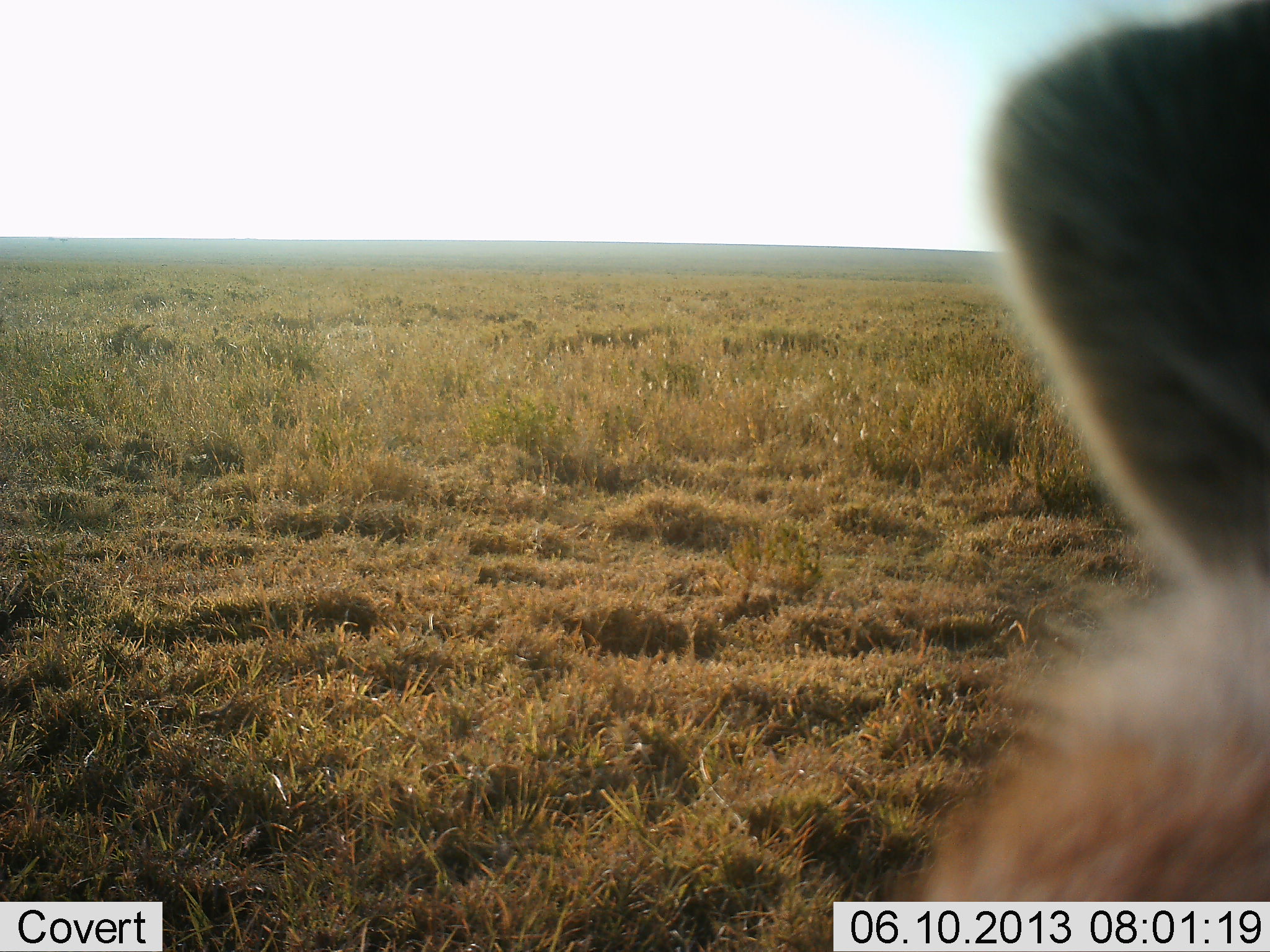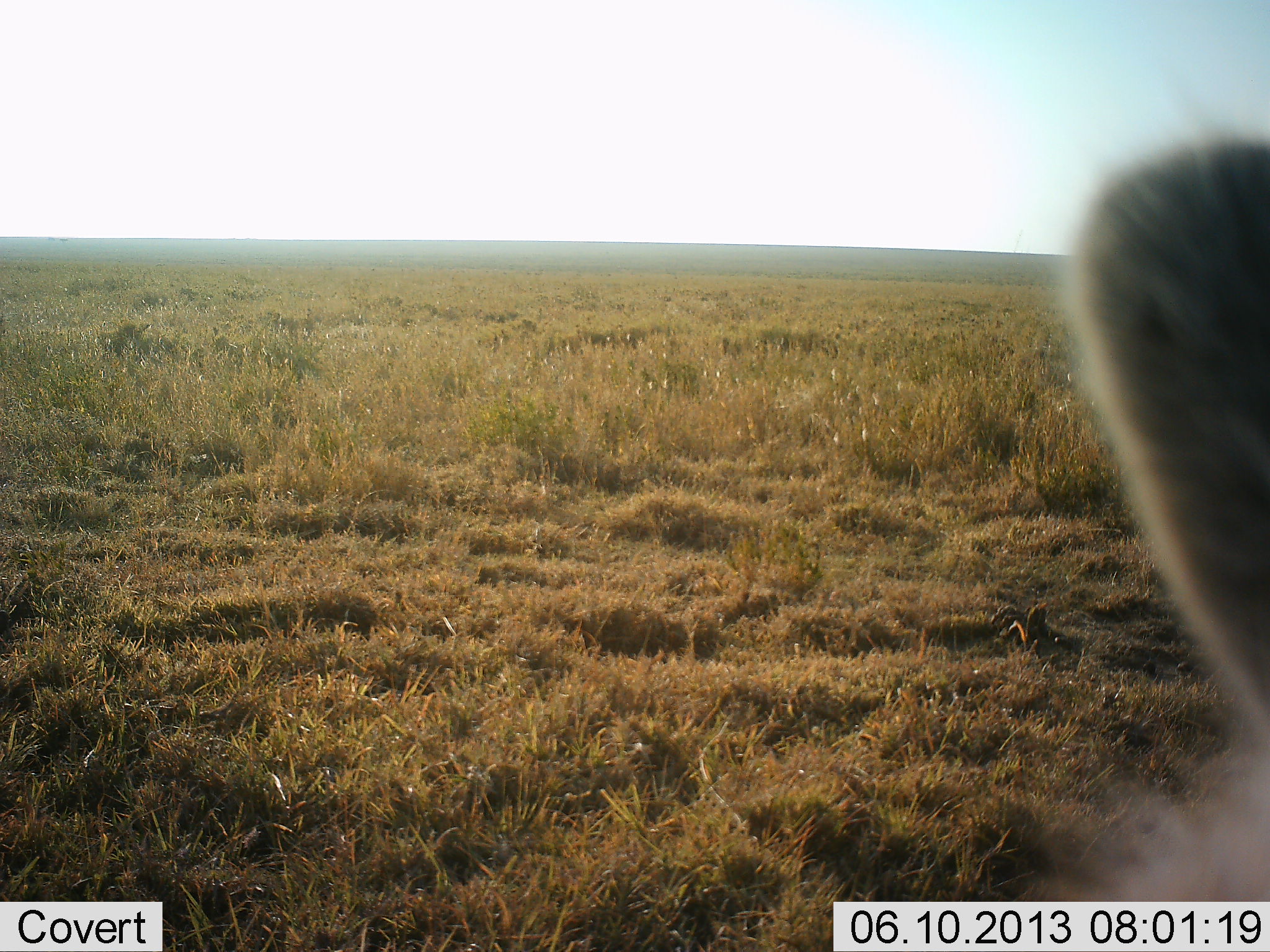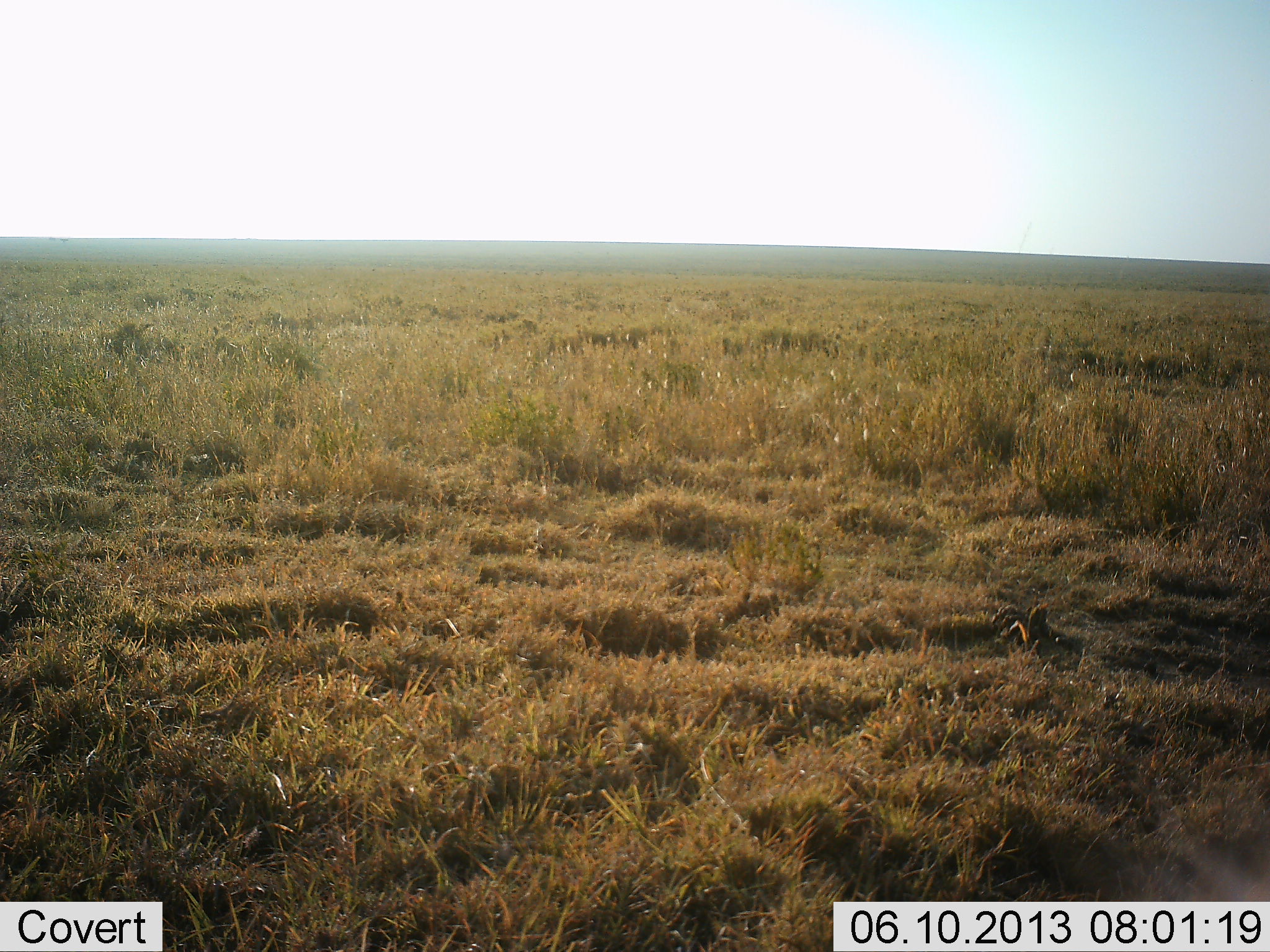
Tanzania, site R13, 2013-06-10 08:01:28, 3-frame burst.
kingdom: Animalia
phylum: Chordata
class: Mammalia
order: Carnivora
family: Felidae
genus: Panthera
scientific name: Panthera leo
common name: lion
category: lionfemale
Lionfemale (lion) (Panthera leo), count 1. Behavior (volunteer vote fractions): standing 80%, resting 20%, moving 0%, interacting 0%. Young present (vote fraction): 0%. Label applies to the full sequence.